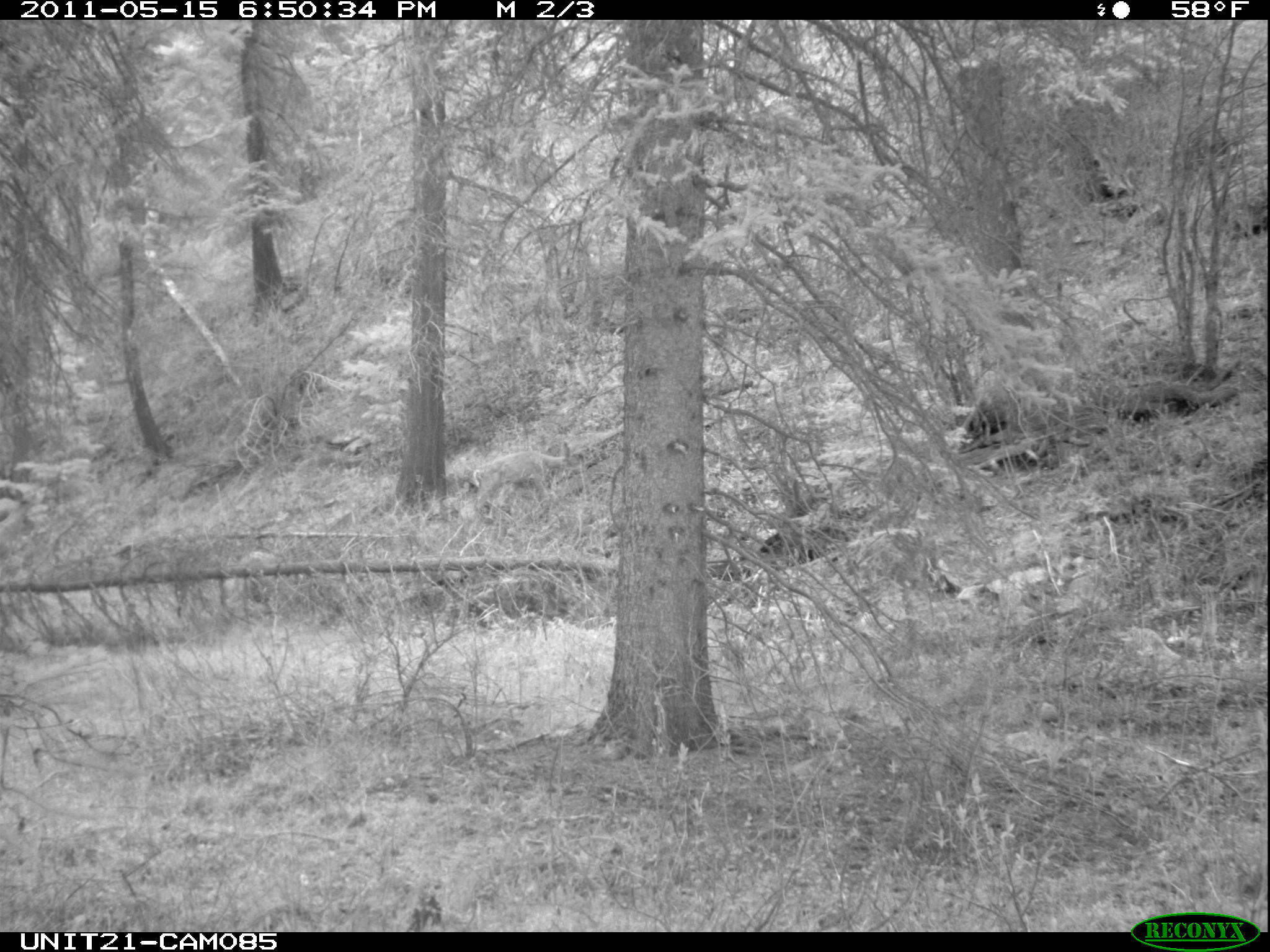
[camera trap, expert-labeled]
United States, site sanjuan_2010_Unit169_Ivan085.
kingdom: Animalia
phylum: Chordata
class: Mammalia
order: Artiodactyla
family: Cervidae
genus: Odocoileus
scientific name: Odocoileus hemionus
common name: mule deer